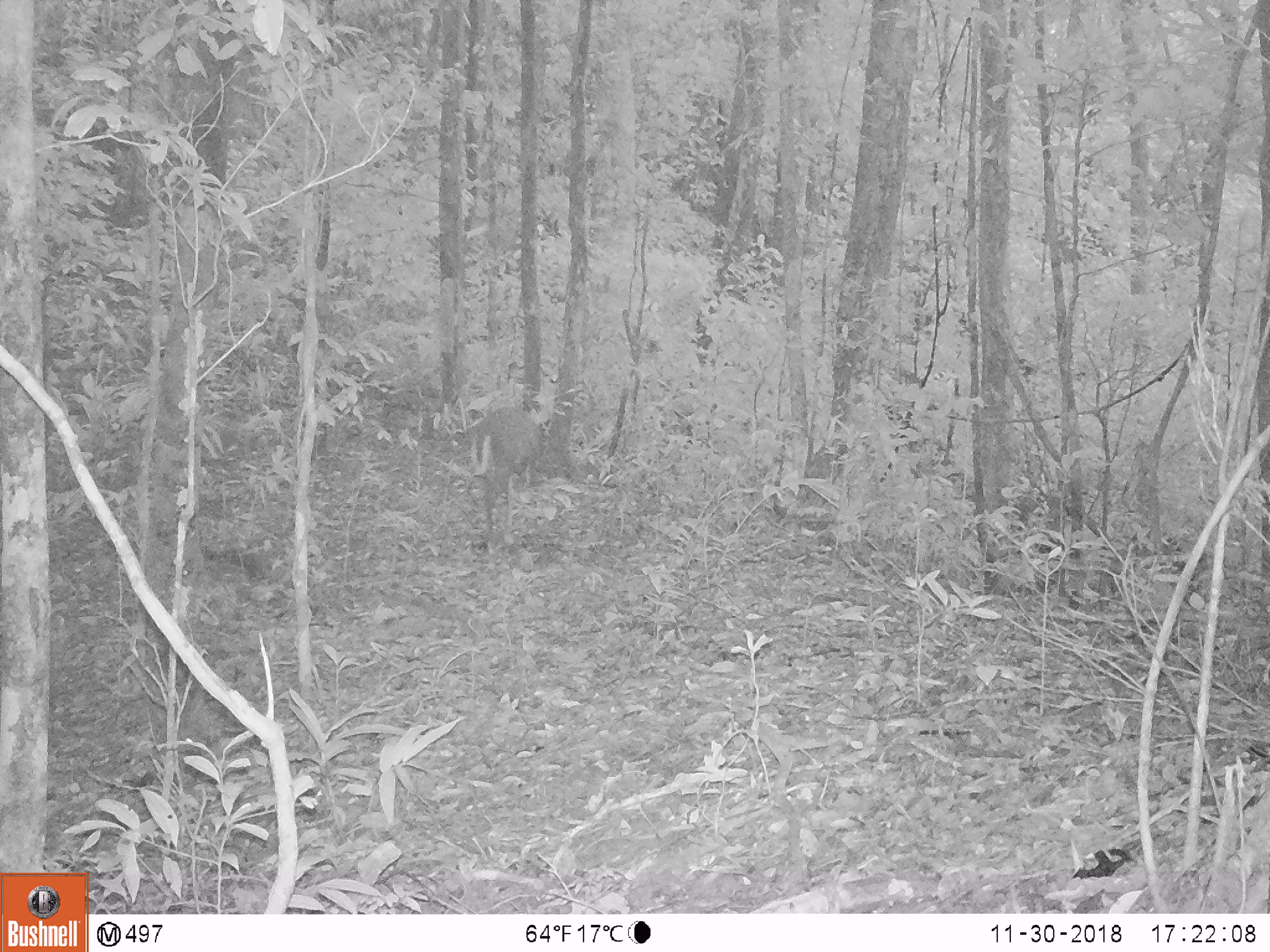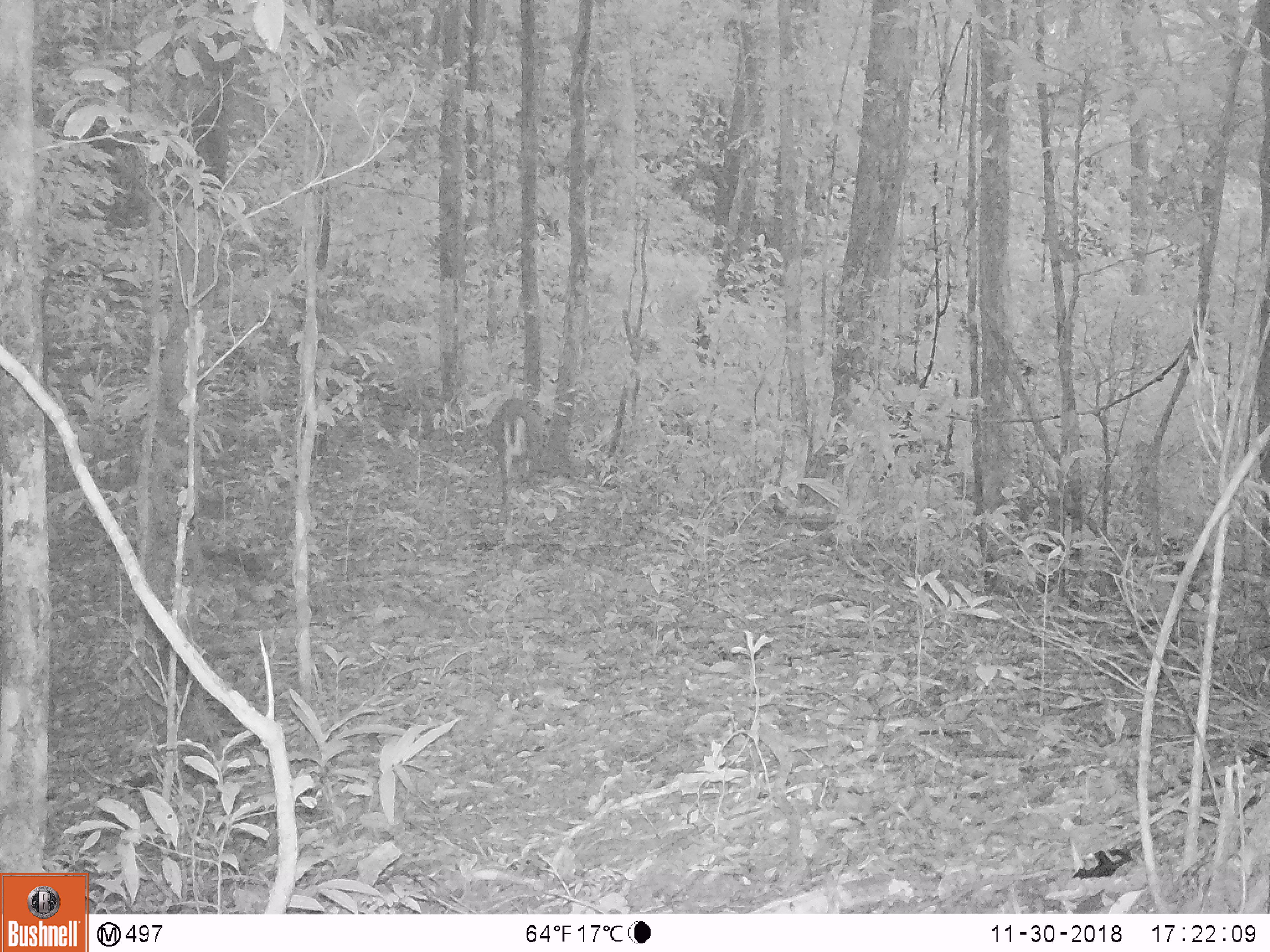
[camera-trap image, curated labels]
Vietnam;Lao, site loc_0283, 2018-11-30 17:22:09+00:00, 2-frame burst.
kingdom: Animalia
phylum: Chordata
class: Mammalia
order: Artiodactyla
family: Cervidae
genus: Muntiacus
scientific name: Muntiacus rooseveltorum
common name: roosevelt's muntjac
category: roosevelts muntjac group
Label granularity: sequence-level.